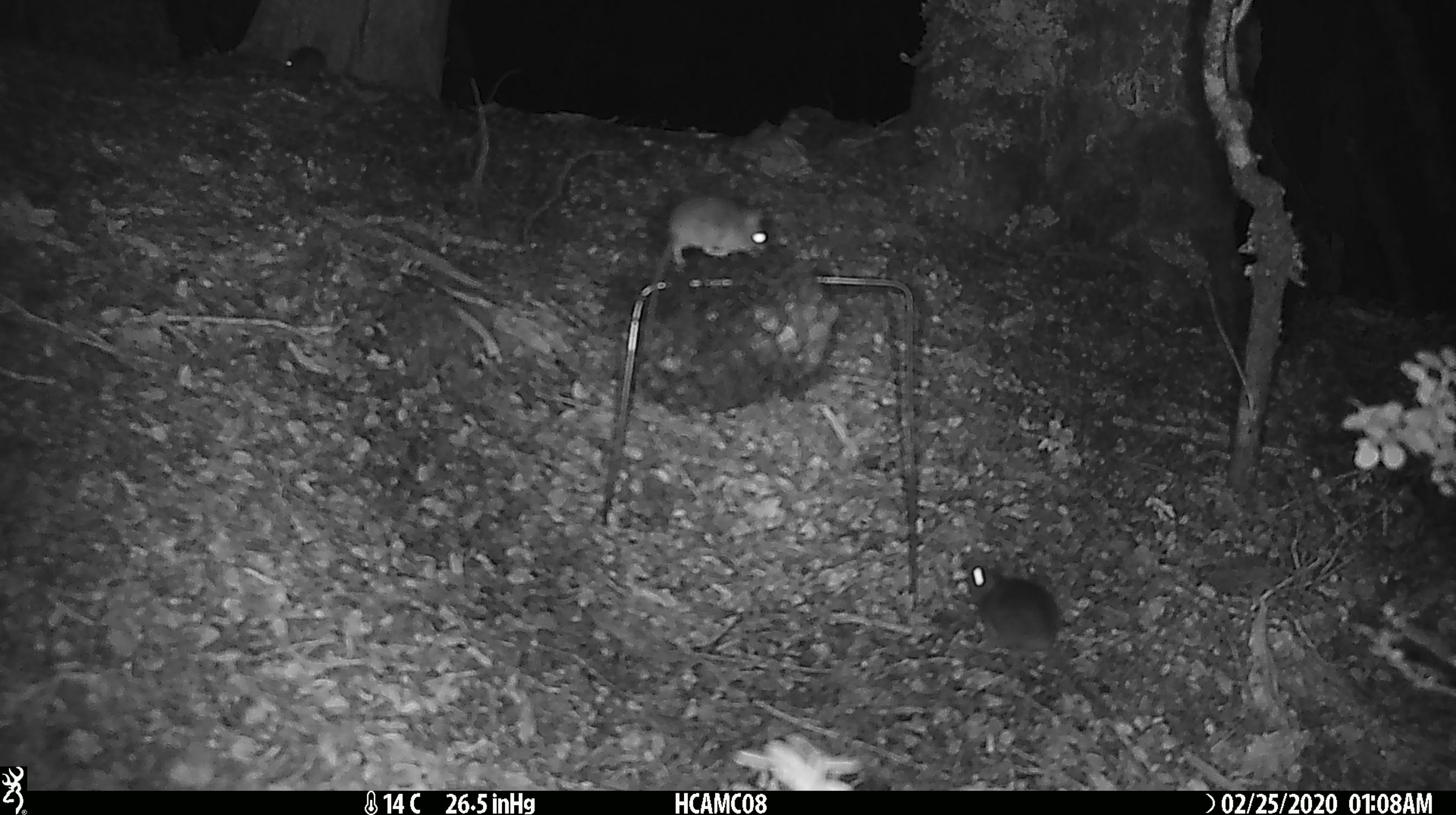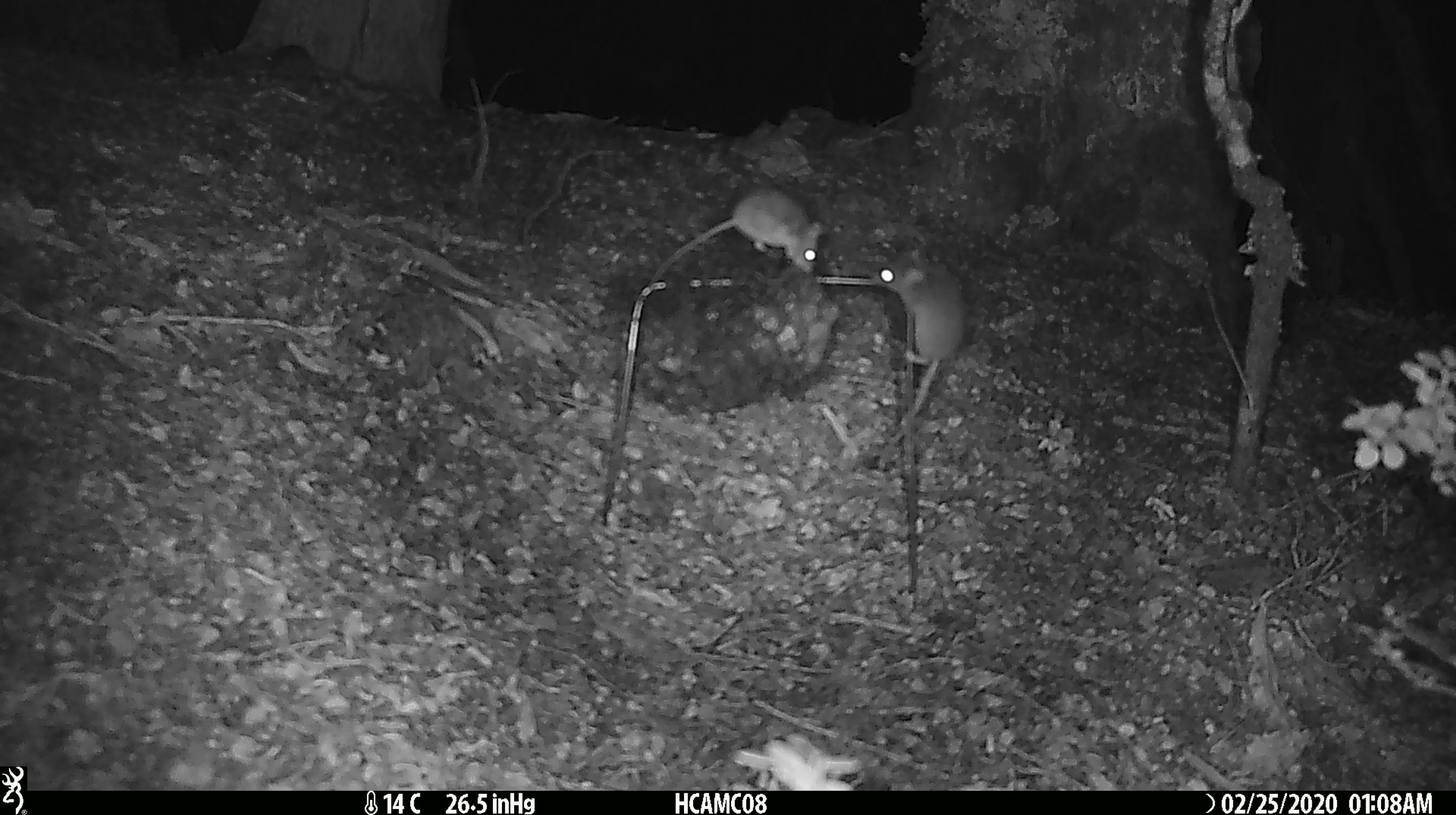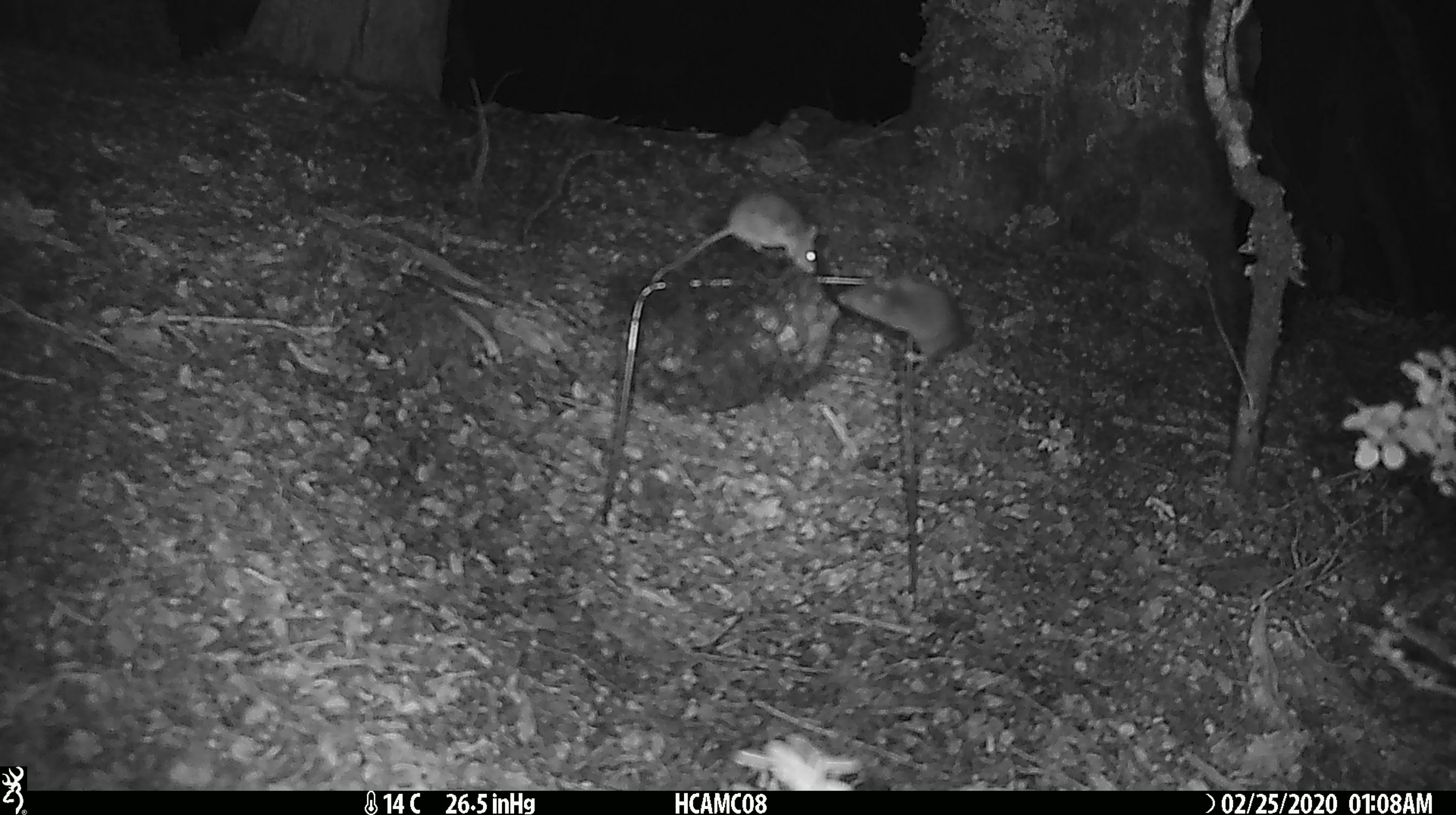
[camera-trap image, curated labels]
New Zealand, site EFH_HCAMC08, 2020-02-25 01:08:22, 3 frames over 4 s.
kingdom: Animalia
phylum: Chordata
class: Mammalia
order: Rodentia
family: Muridae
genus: Mus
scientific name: Mus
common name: mouse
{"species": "mouse (Mus)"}